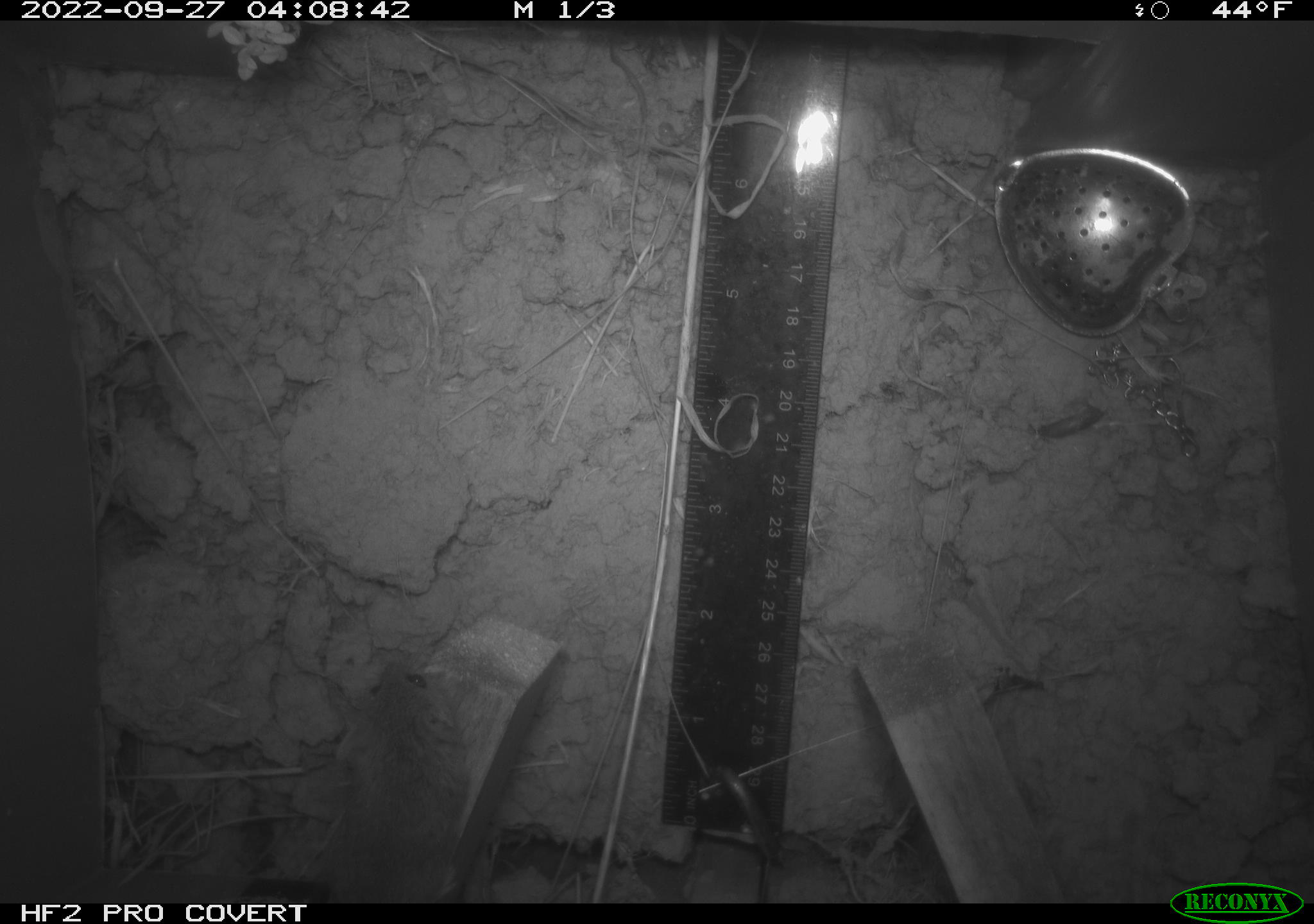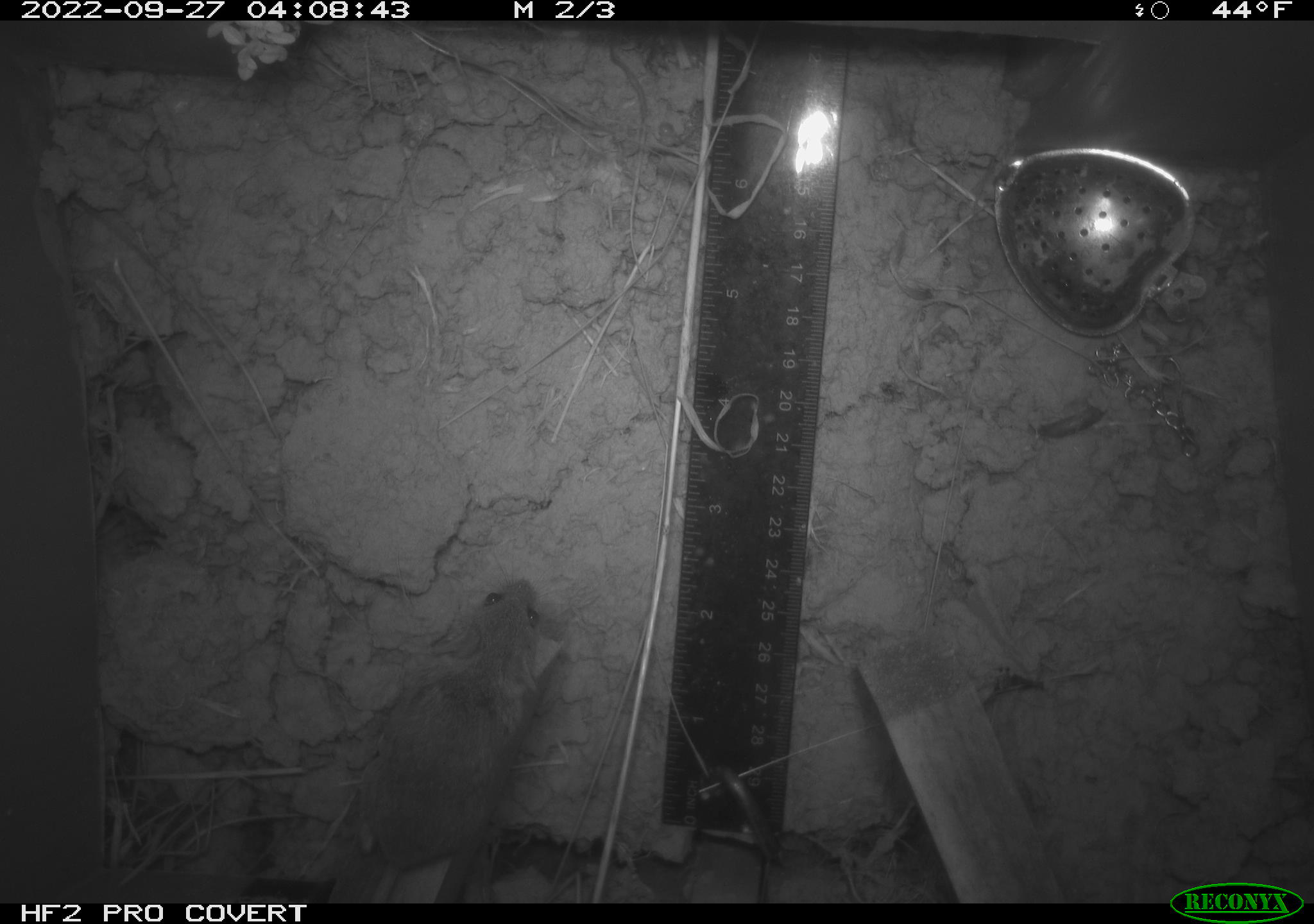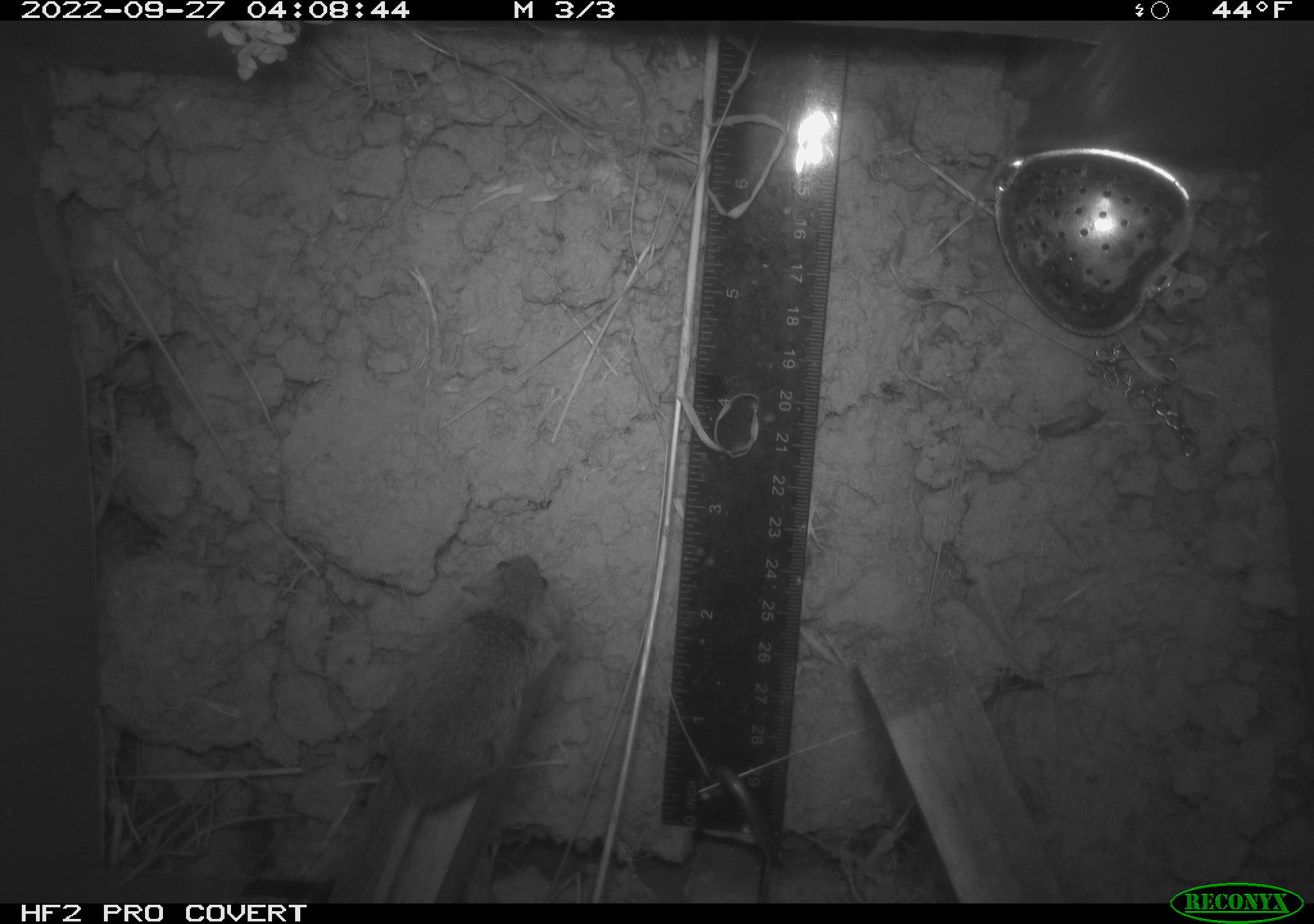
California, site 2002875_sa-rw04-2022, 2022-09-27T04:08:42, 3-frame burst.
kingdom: Animalia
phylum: Chordata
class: Mammalia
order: Rodentia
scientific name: Rodentia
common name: mouse species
Mouse species (Rodentia).